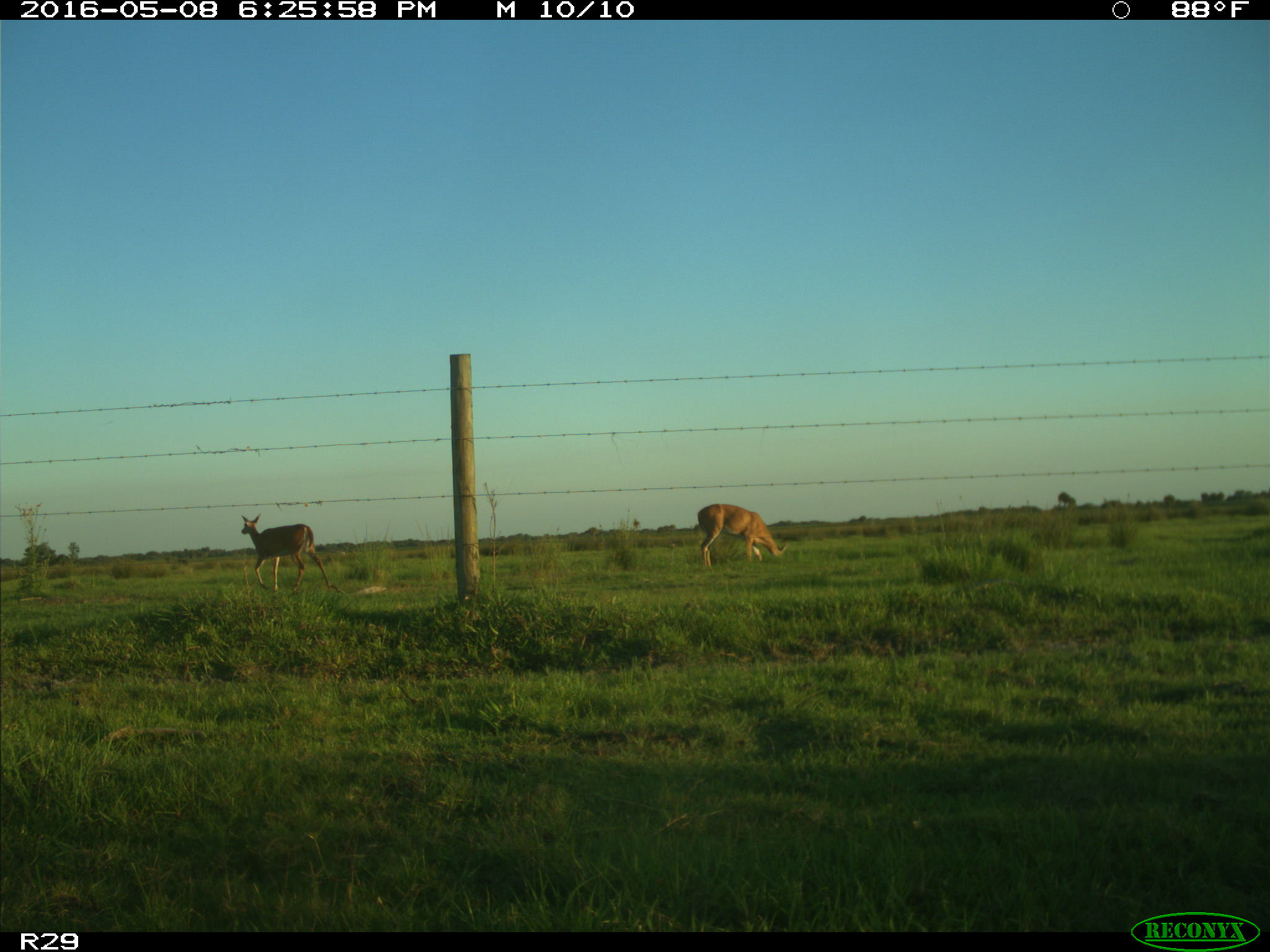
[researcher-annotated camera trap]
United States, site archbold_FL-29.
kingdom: Animalia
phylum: Chordata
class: Mammalia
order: Artiodactyla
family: Cervidae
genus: Odocoileus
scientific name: Odocoileus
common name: deer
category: unidentified deer